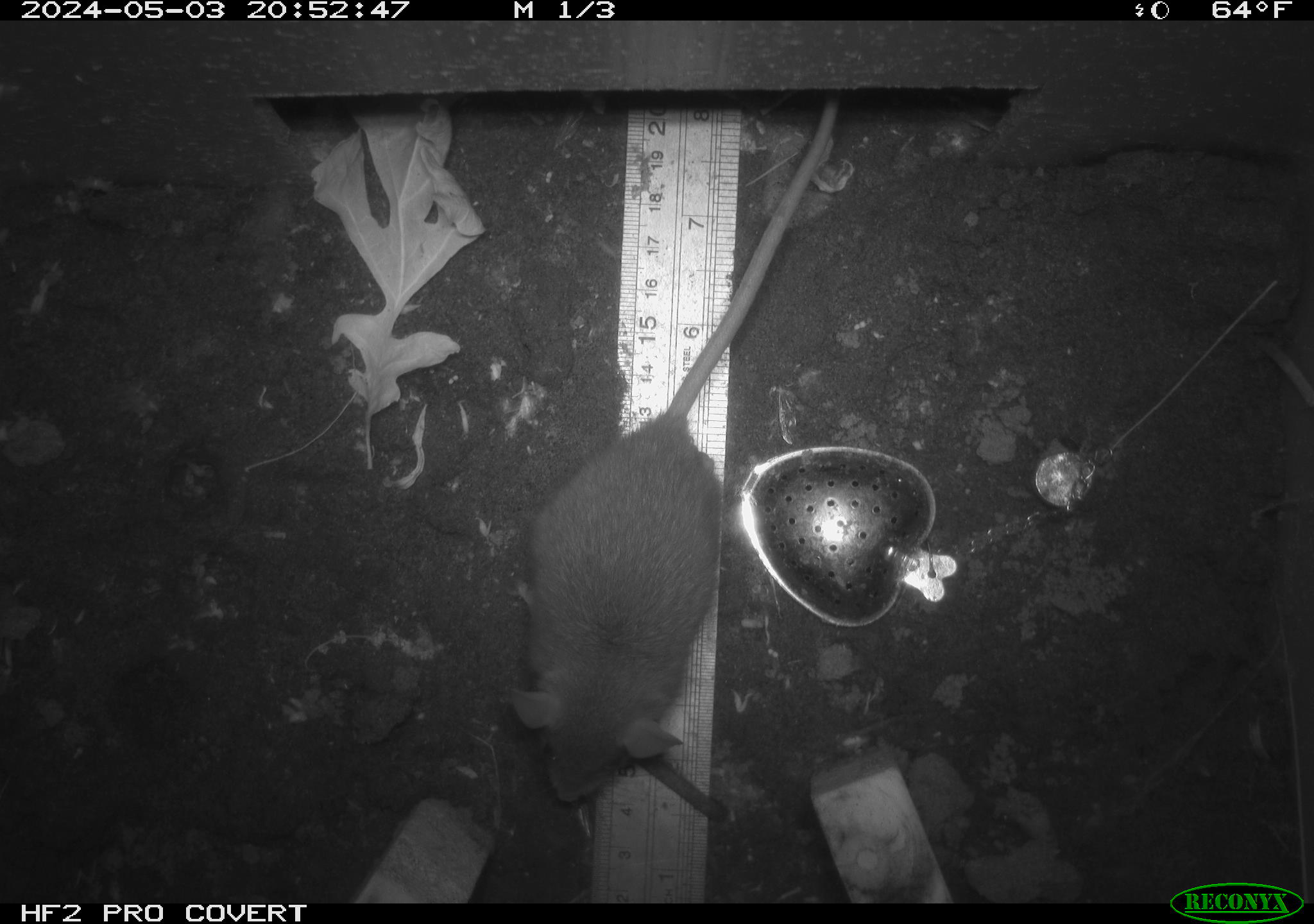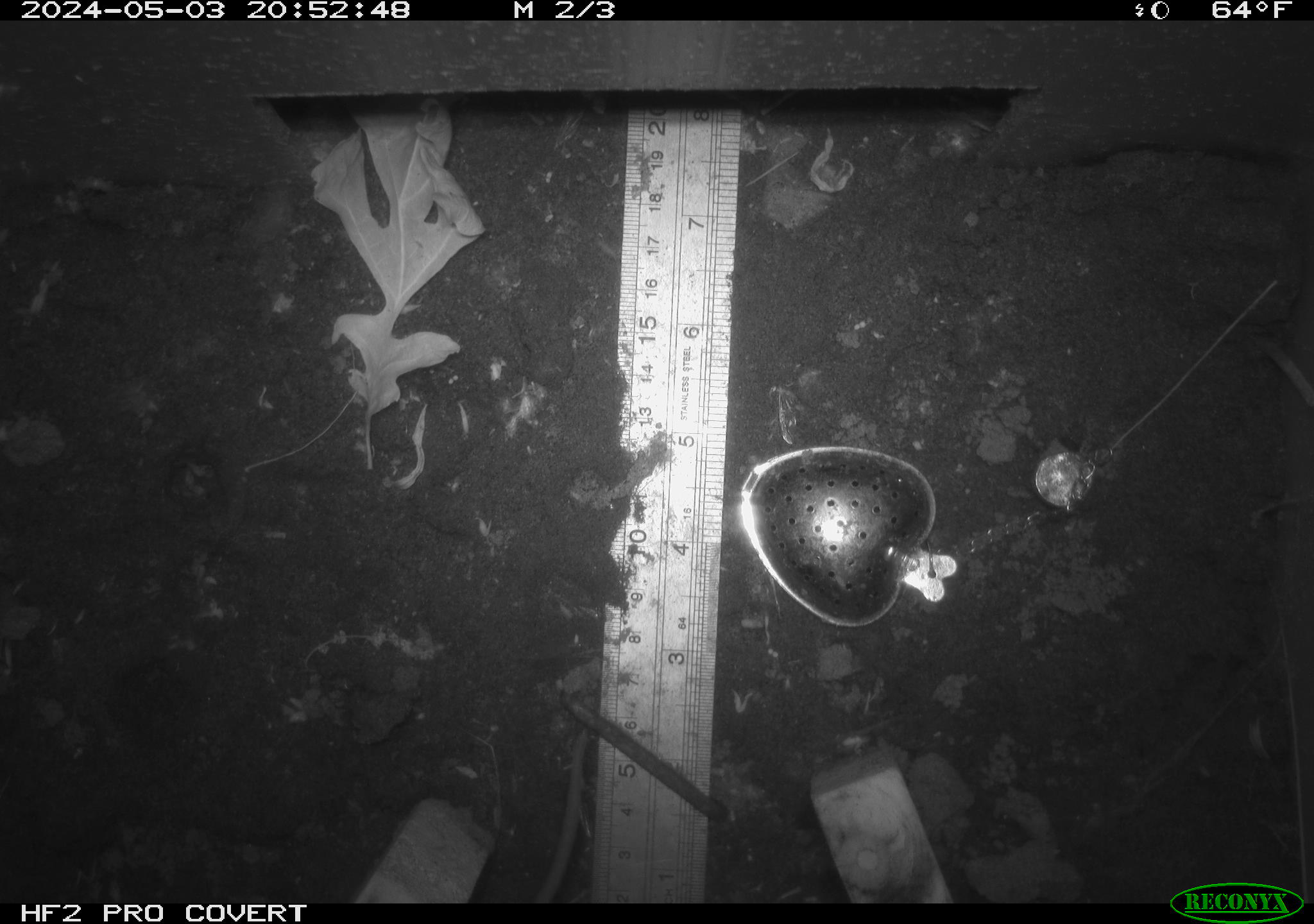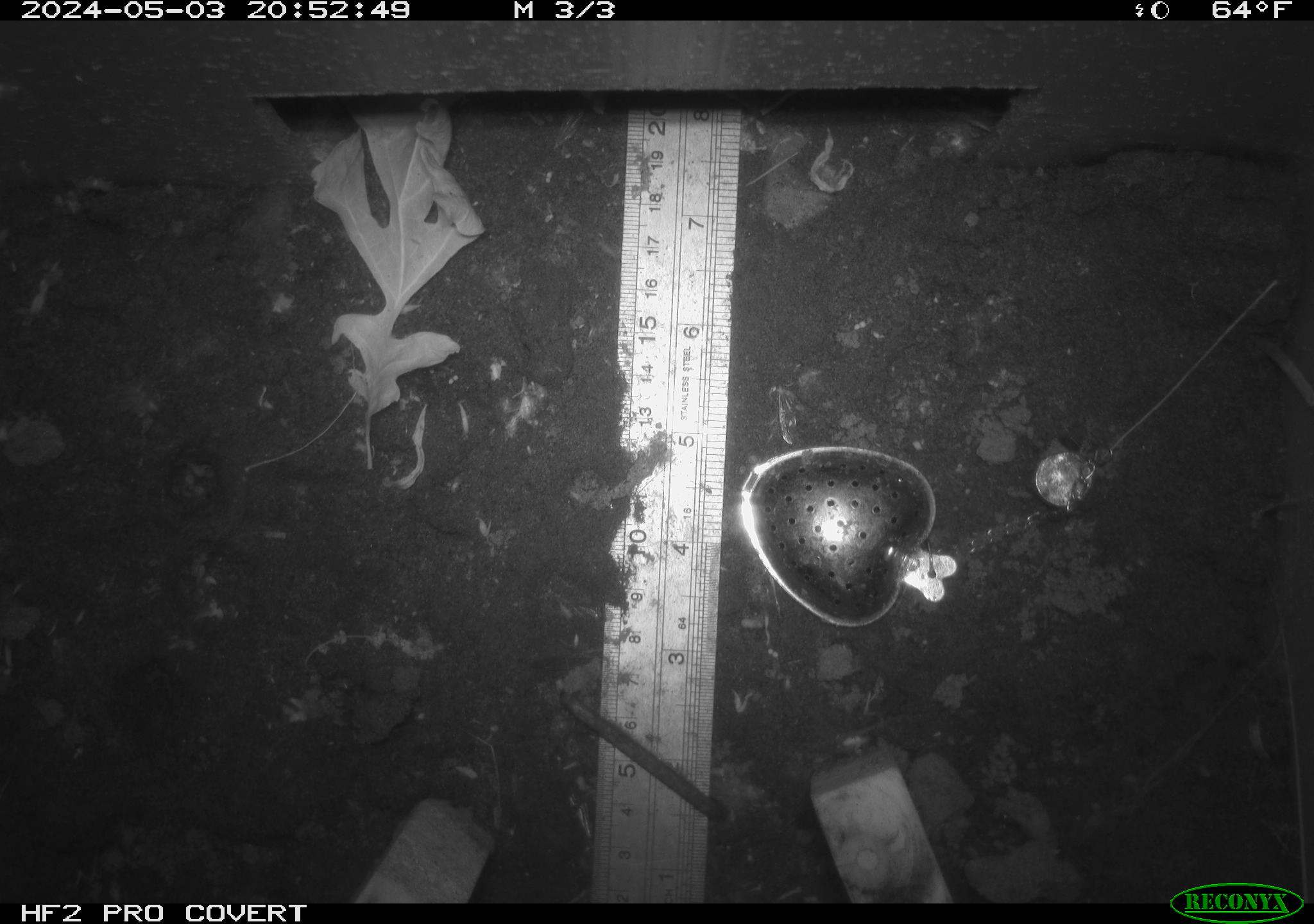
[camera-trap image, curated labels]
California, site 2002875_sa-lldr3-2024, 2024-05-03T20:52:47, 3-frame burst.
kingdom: Animalia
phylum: Chordata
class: Mammalia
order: Rodentia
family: Muridae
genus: Rattus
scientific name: Rattus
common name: rat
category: rattus species